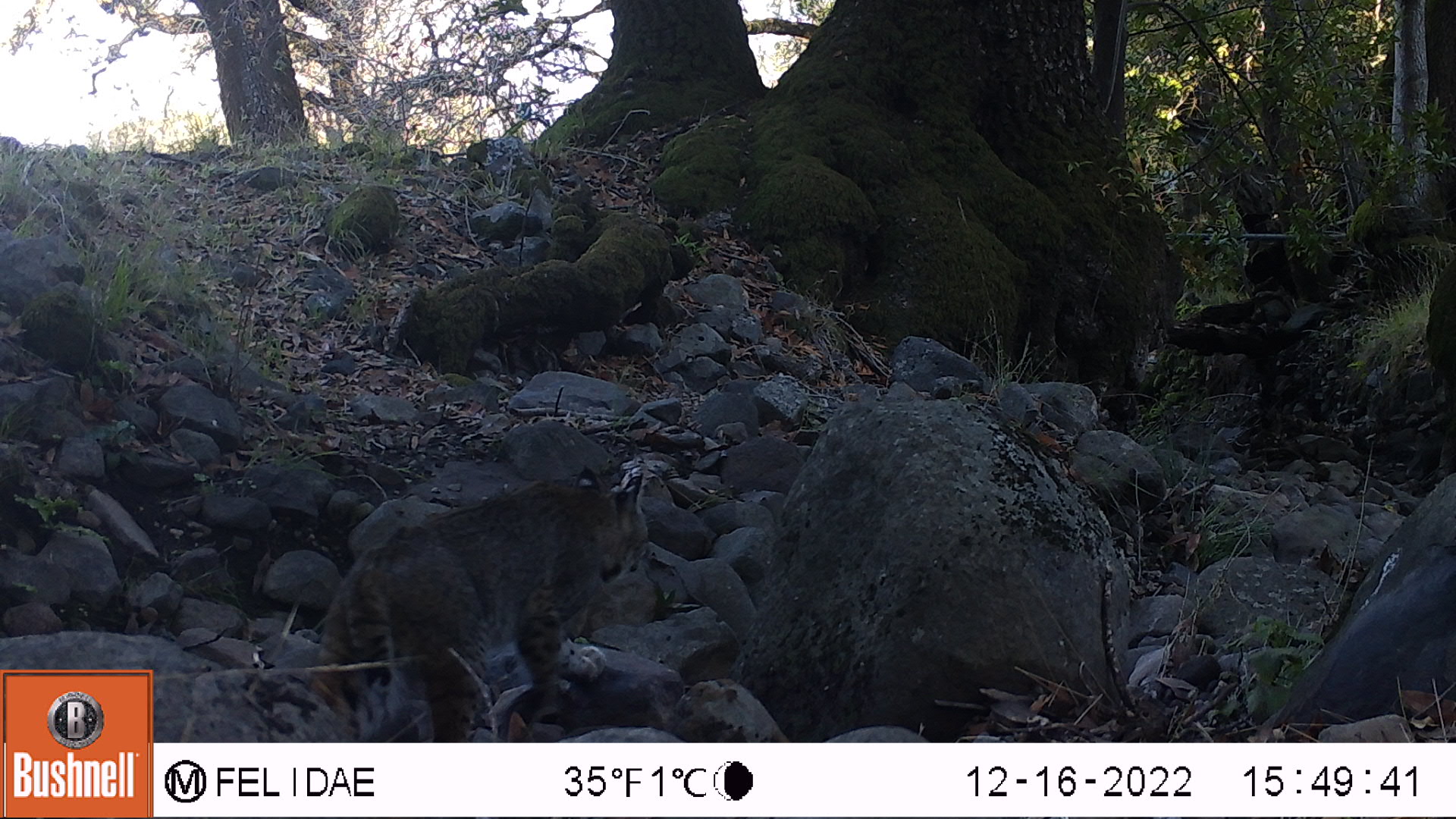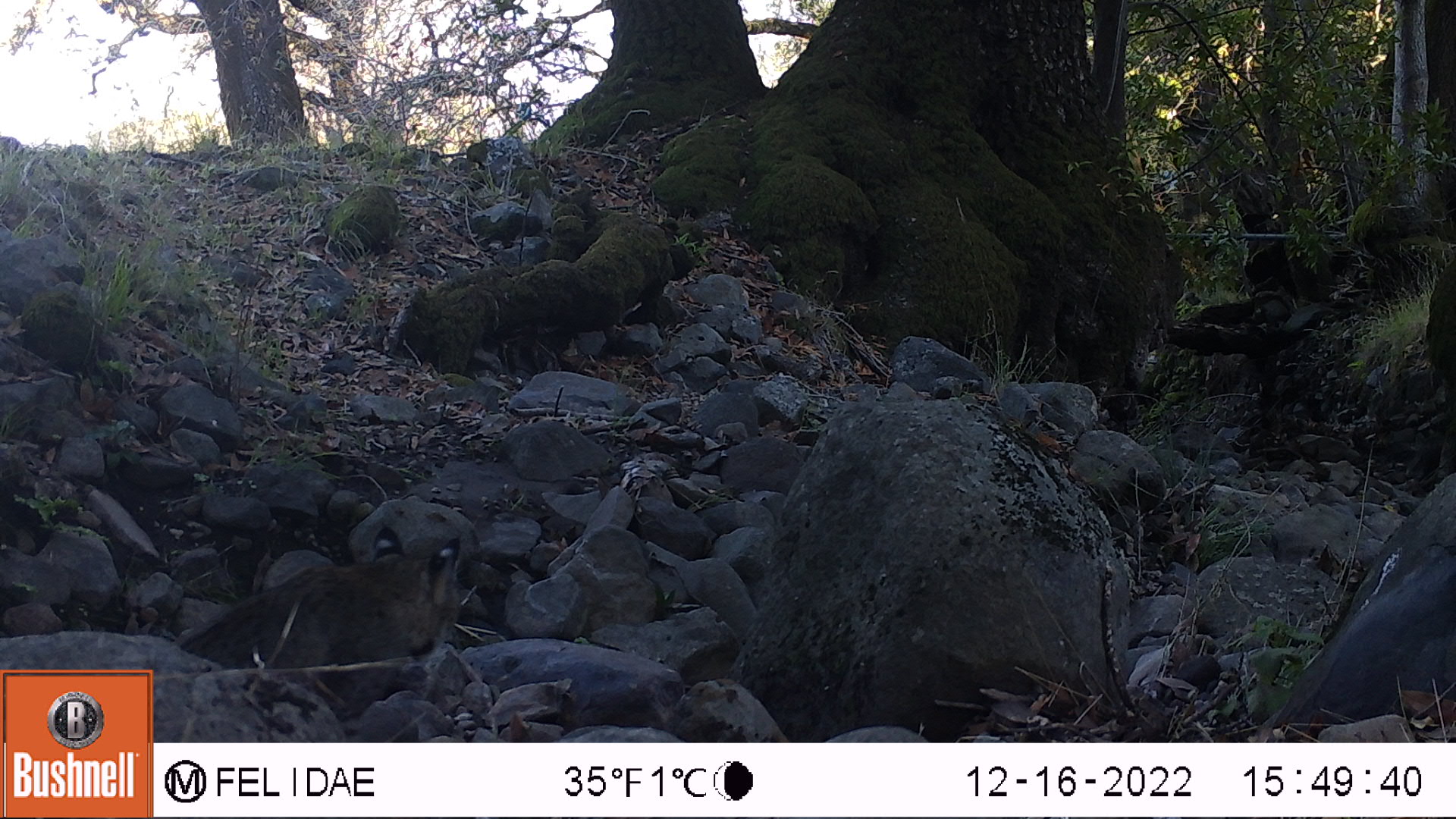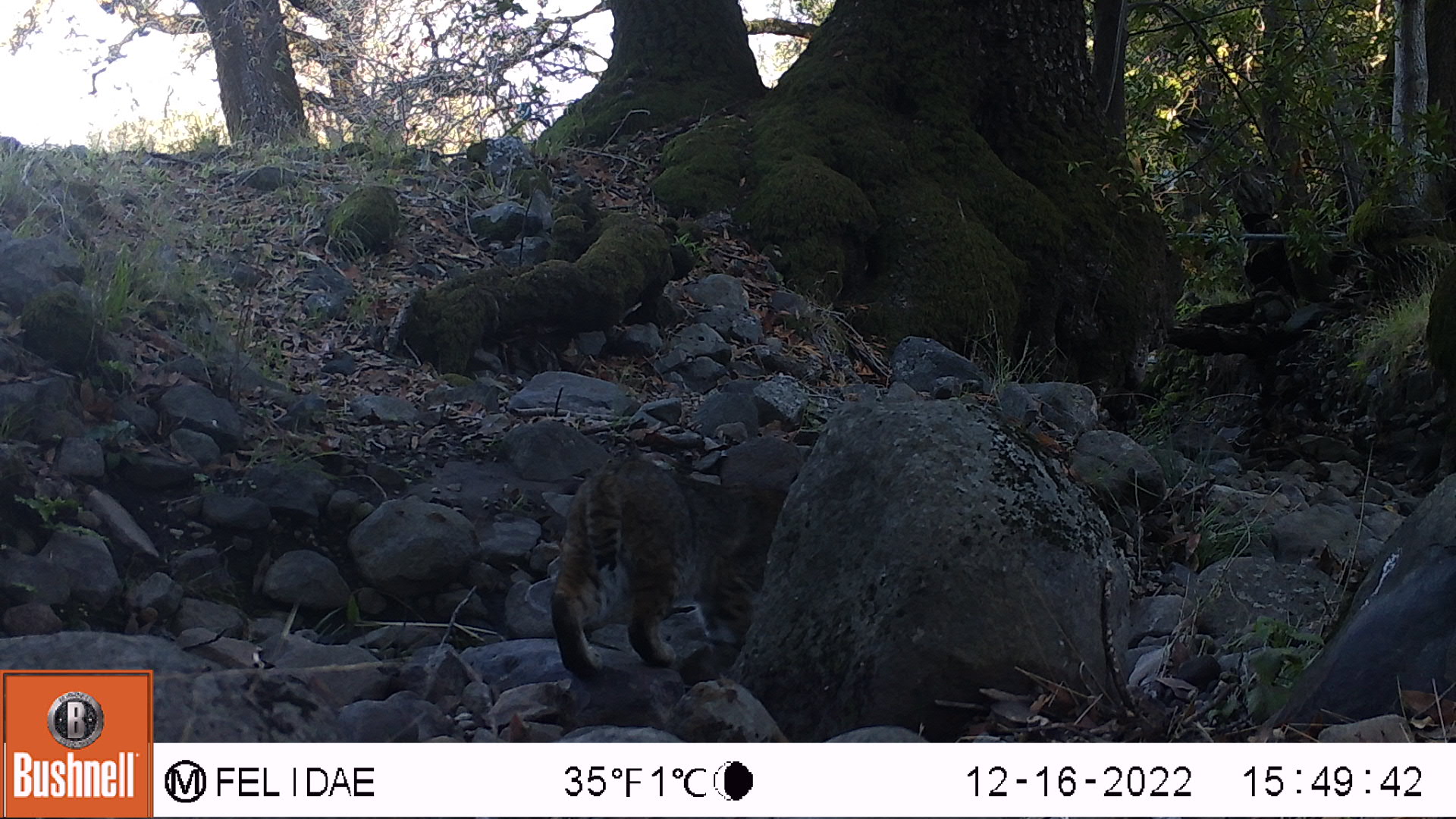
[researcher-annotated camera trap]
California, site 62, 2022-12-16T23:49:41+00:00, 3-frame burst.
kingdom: Animalia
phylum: Chordata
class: Mammalia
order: Carnivora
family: Felidae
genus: Lynx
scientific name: Lynx rufus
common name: bobcat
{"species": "bobcat (Lynx rufus)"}